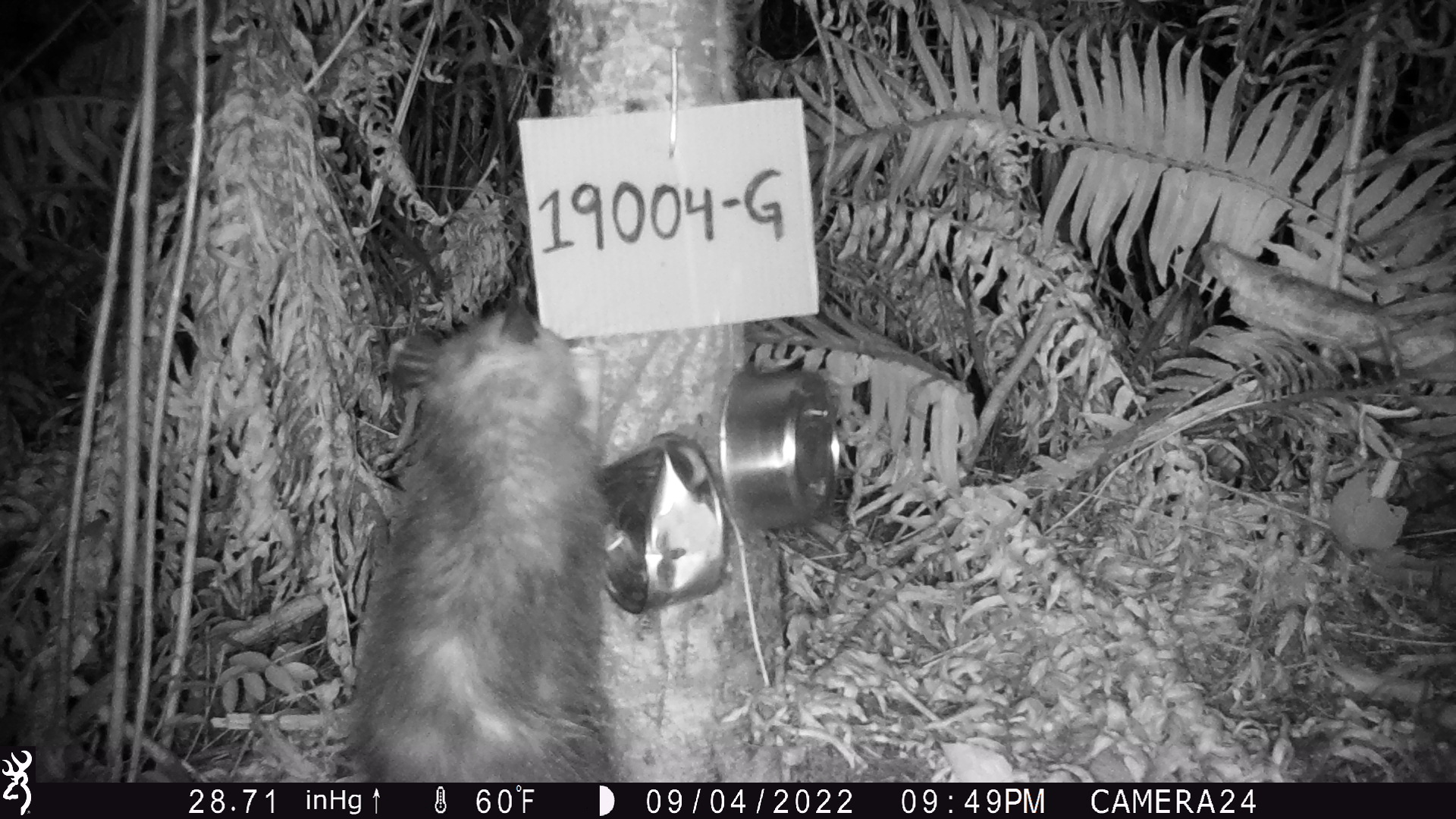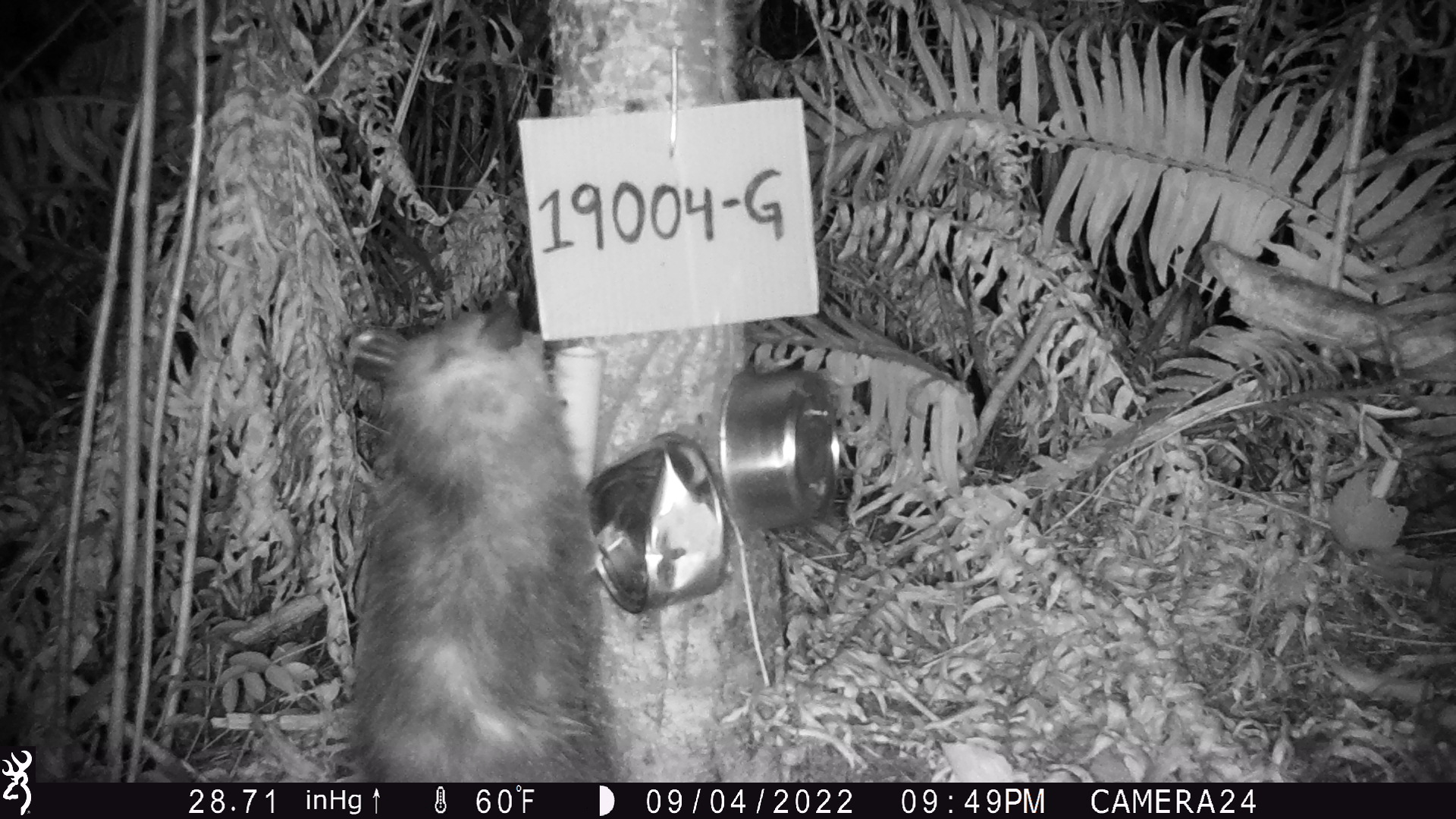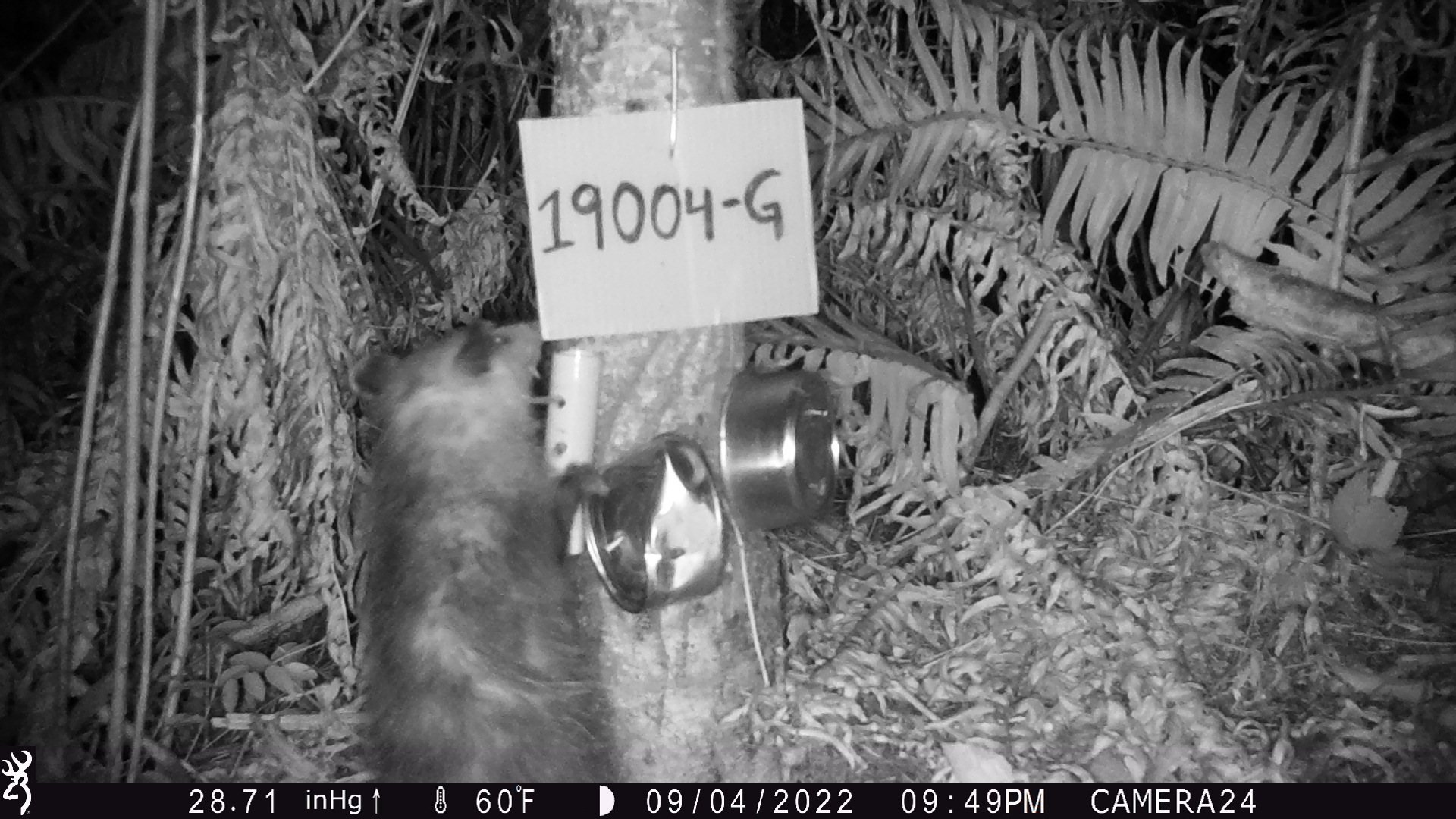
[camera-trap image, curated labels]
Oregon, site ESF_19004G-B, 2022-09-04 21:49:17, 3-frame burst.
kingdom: Animalia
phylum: Chordata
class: Mammalia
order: Didelphimorphia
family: Didelphidae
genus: Didelphis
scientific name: Didelphis virginiana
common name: virginia opossum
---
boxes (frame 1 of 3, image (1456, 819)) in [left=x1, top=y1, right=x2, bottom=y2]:
virginia opossum: [left=334, top=273, right=622, bottom=781]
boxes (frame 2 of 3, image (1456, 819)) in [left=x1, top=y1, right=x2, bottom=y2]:
virginia opossum: [left=304, top=270, right=625, bottom=767]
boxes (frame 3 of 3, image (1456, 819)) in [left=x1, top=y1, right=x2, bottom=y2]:
virginia opossum: [left=331, top=294, right=628, bottom=786]